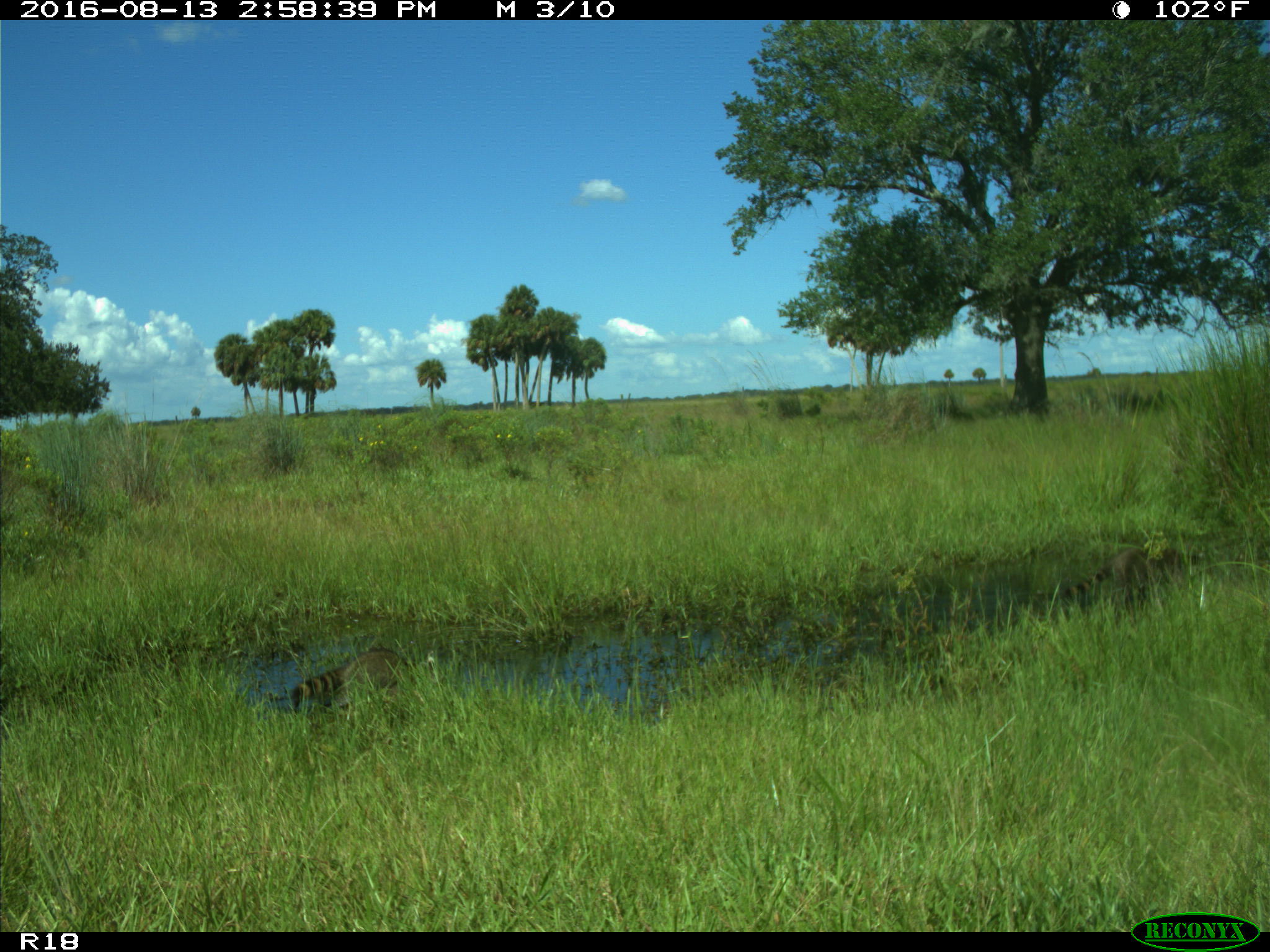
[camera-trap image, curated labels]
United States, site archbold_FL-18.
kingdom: Animalia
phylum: Chordata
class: Mammalia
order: Carnivora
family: Procyonidae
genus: Procyon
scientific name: Procyon lotor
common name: common raccoon